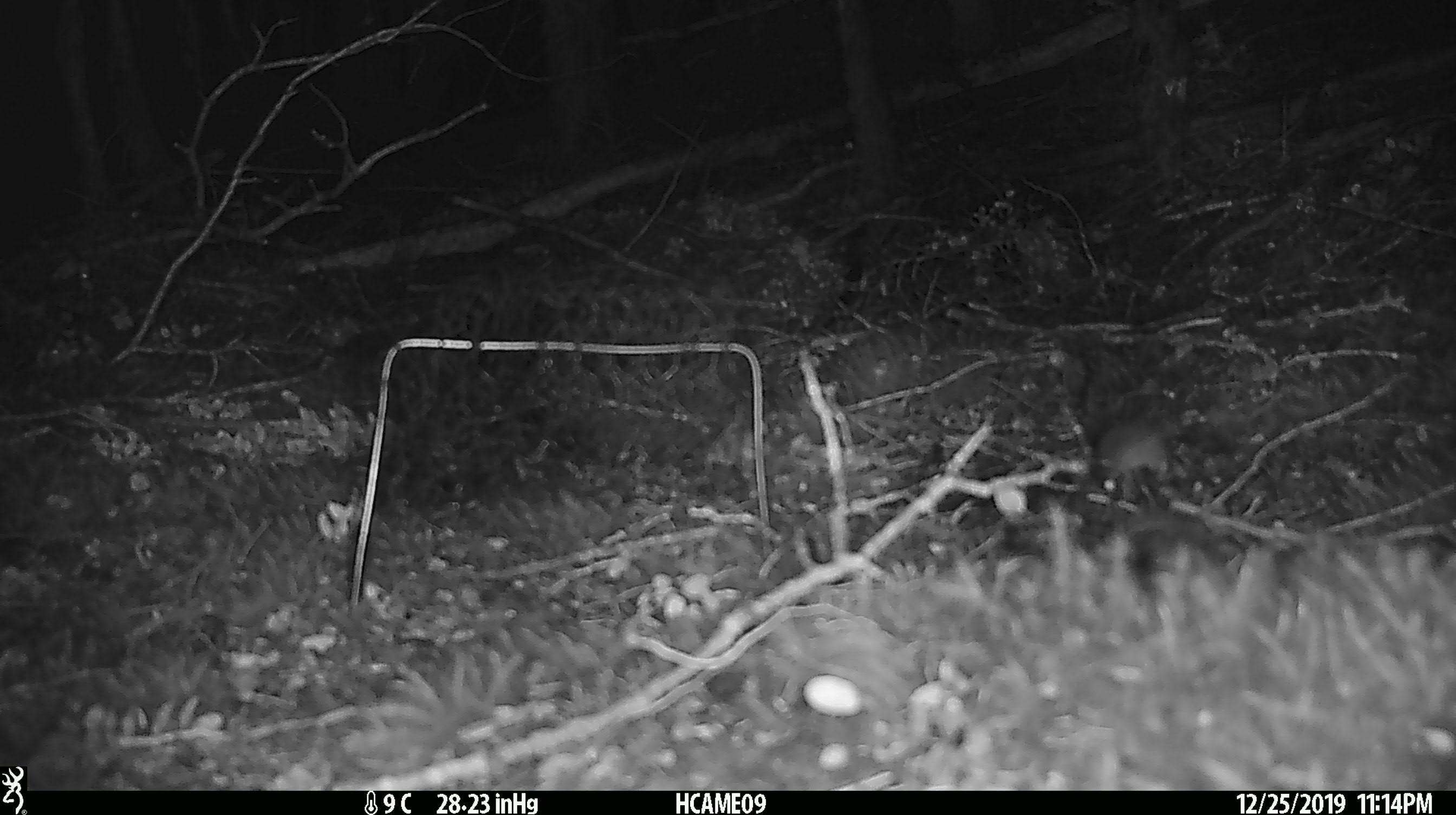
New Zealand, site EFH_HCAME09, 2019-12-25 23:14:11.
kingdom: Animalia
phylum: Chordata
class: Mammalia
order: Rodentia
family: Muridae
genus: Mus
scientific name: Mus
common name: mouse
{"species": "mouse (Mus)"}